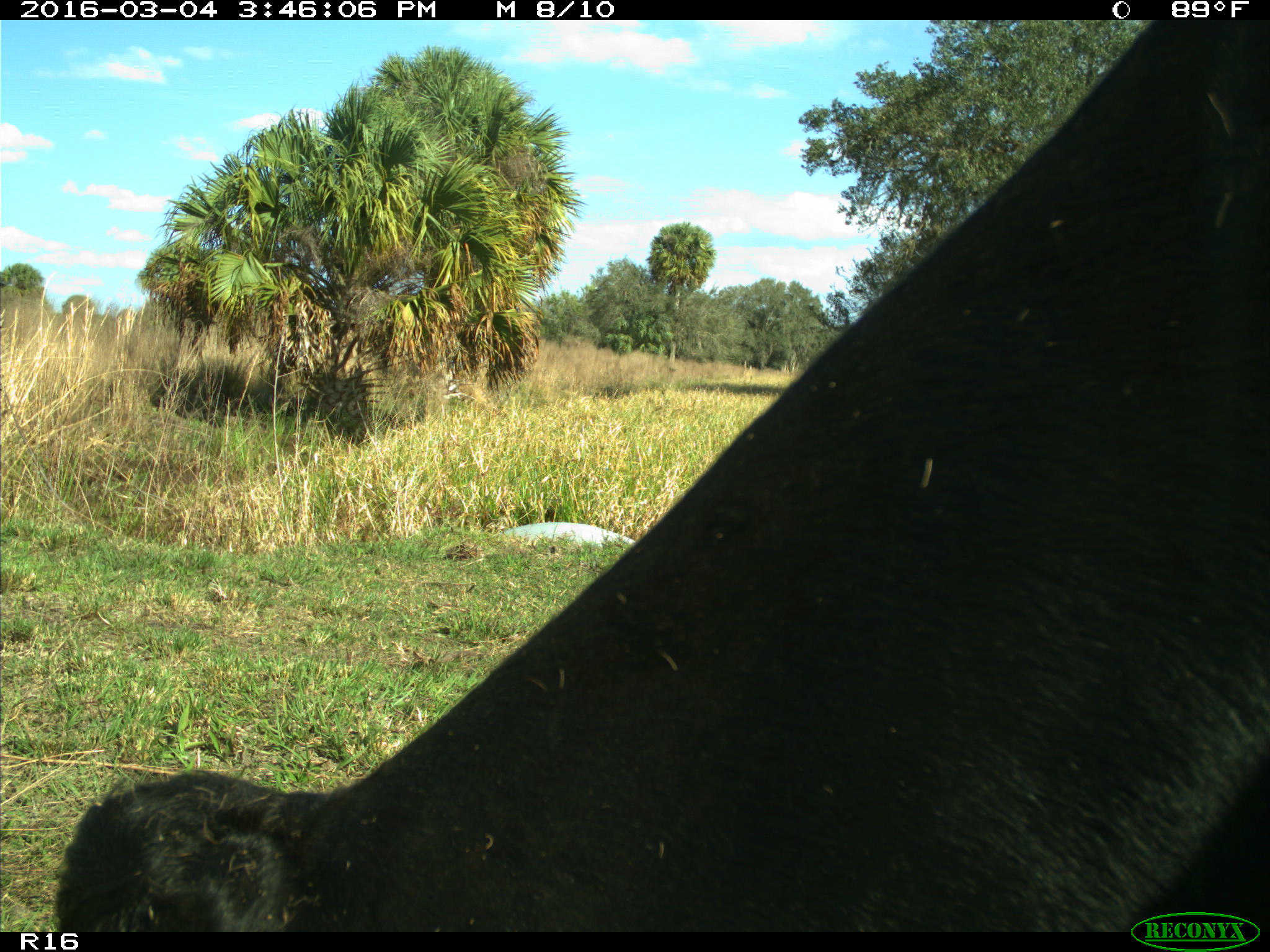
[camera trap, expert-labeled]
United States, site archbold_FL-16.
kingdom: Animalia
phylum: Chordata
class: Mammalia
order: Artiodactyla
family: Bovidae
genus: Bos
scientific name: Bos taurus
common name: domestic cow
Bos taurus (domestic cow).